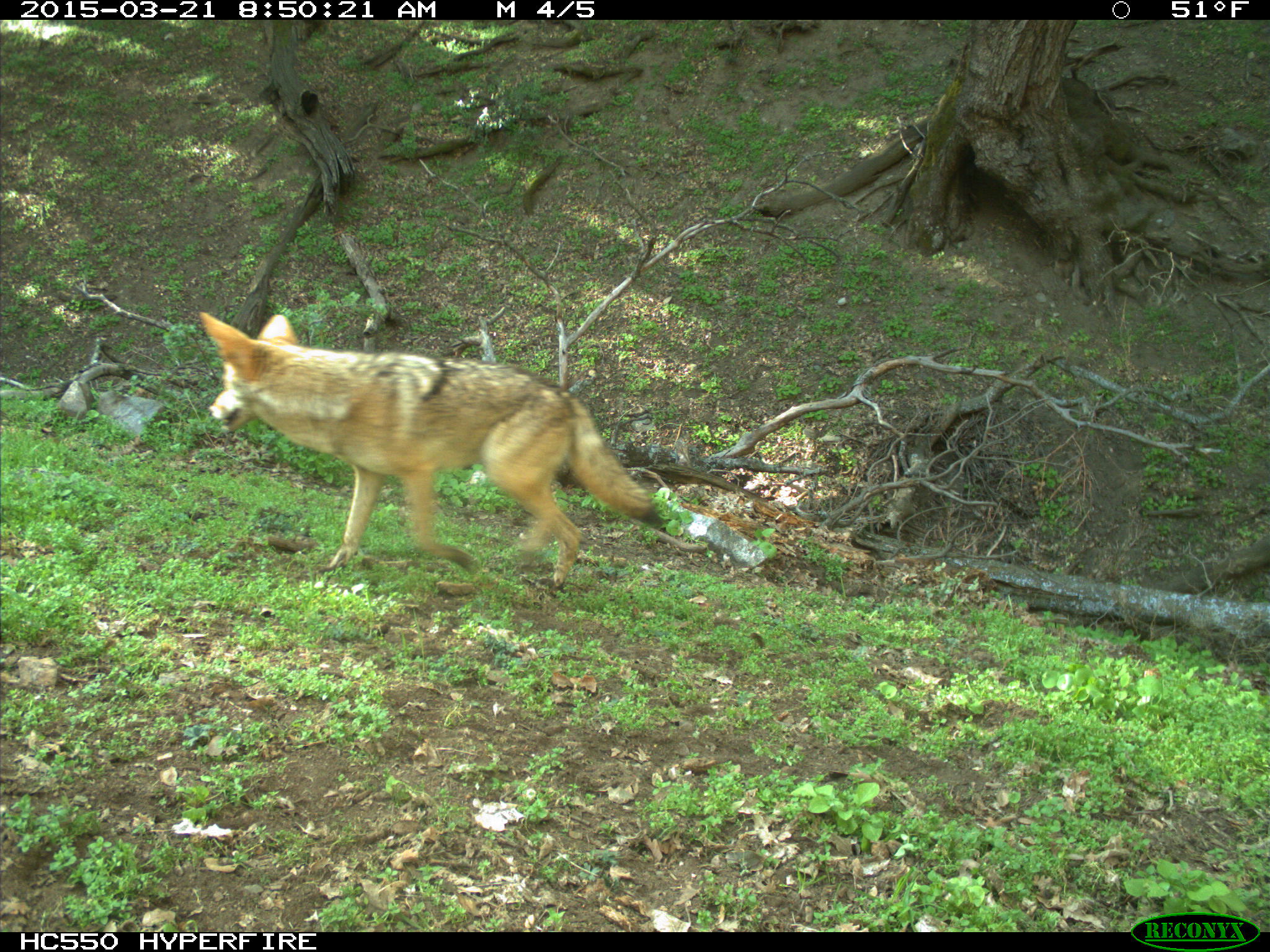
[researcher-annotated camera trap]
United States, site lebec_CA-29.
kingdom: Animalia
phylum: Chordata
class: Mammalia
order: Carnivora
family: Canidae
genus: Canis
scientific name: Canis latrans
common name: coyote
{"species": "Canis latrans (coyote)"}